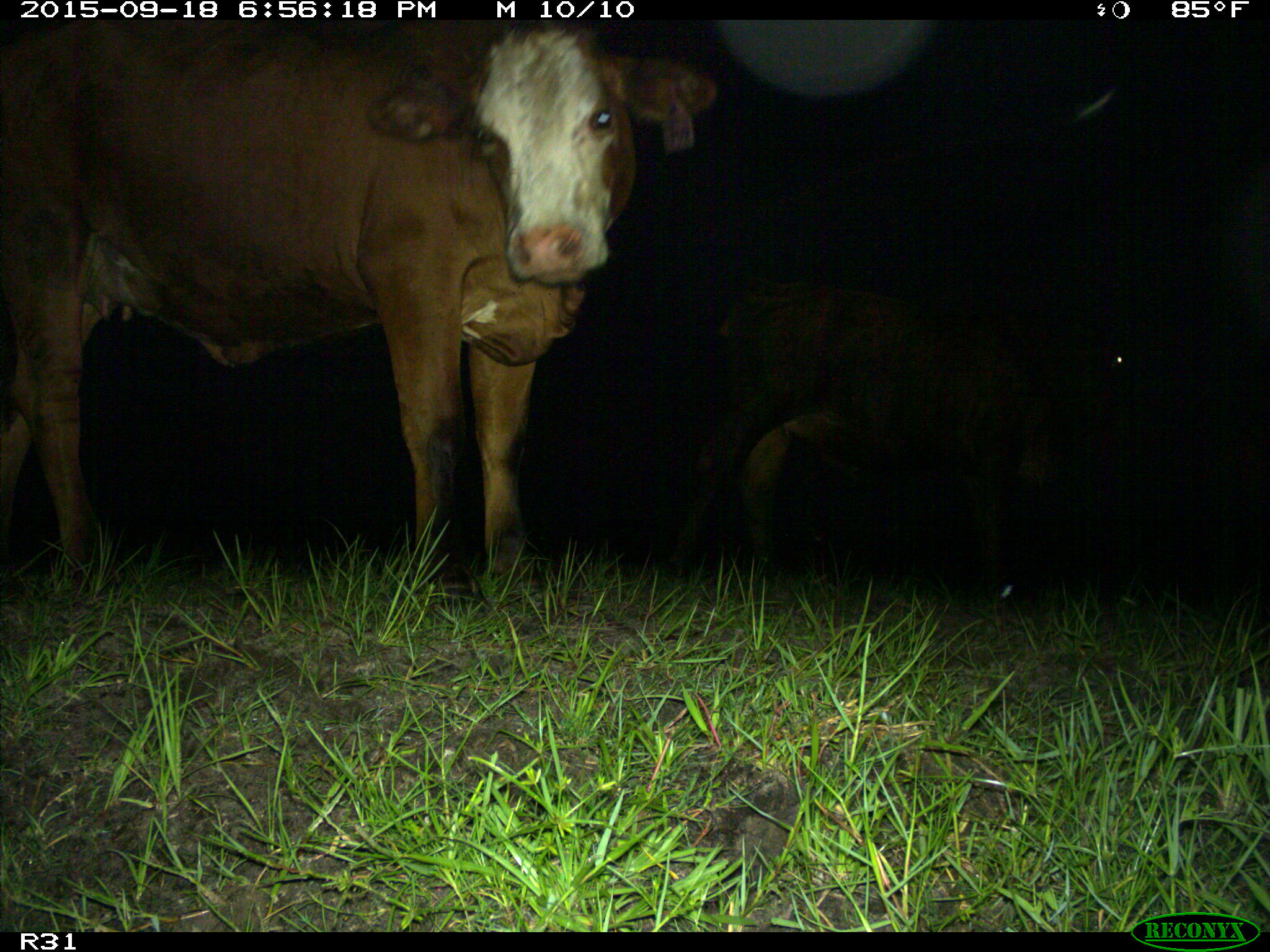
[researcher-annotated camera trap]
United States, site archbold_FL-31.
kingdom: Animalia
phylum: Chordata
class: Mammalia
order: Artiodactyla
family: Bovidae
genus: Bos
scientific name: Bos taurus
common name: domestic cow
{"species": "Bos taurus (domestic cow)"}